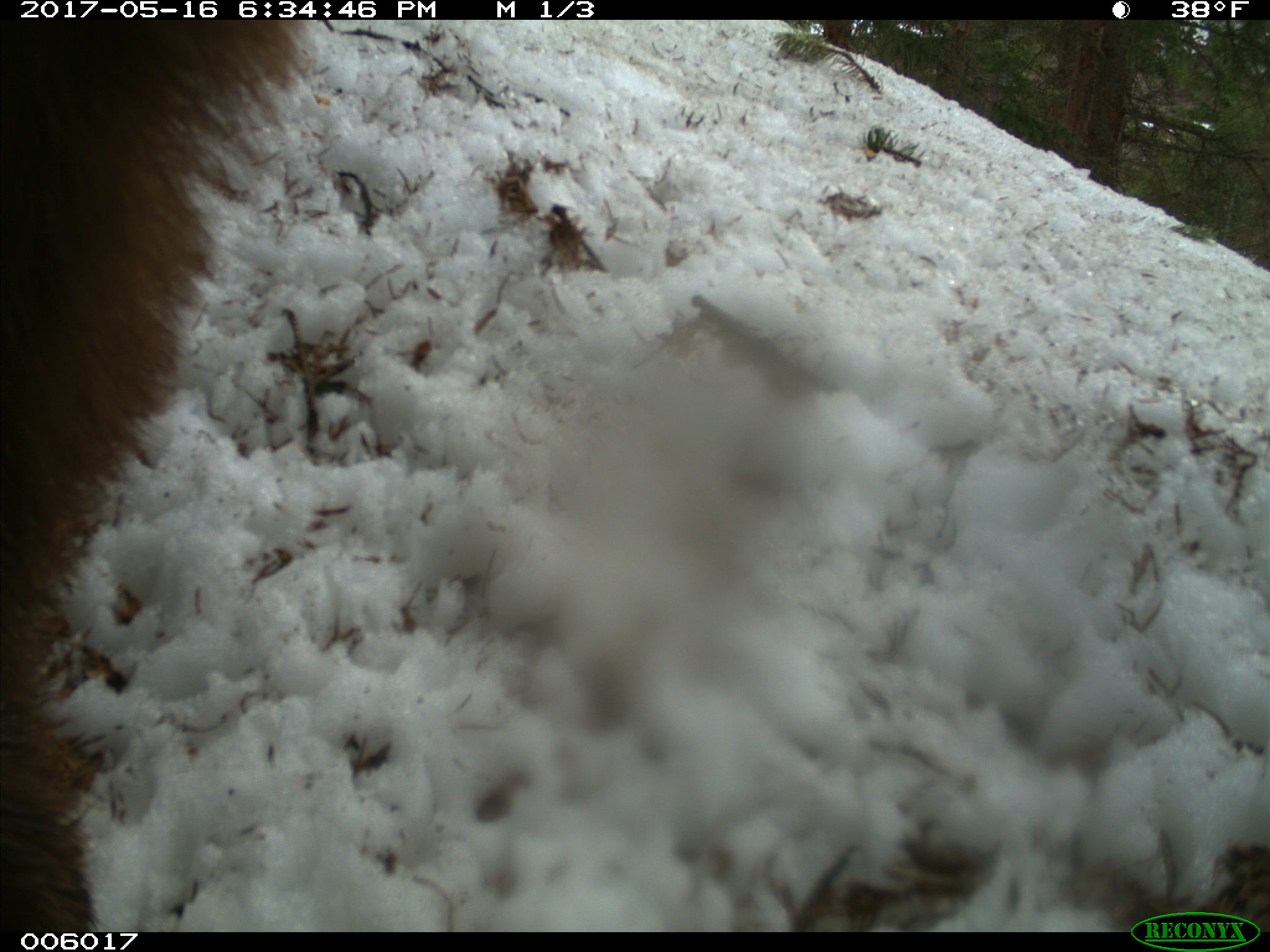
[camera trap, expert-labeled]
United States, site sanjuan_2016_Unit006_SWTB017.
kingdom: Animalia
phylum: Chordata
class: Mammalia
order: Carnivora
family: Ursidae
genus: Ursus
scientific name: Ursus americanus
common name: american black bear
Ursus americanus (american black bear).